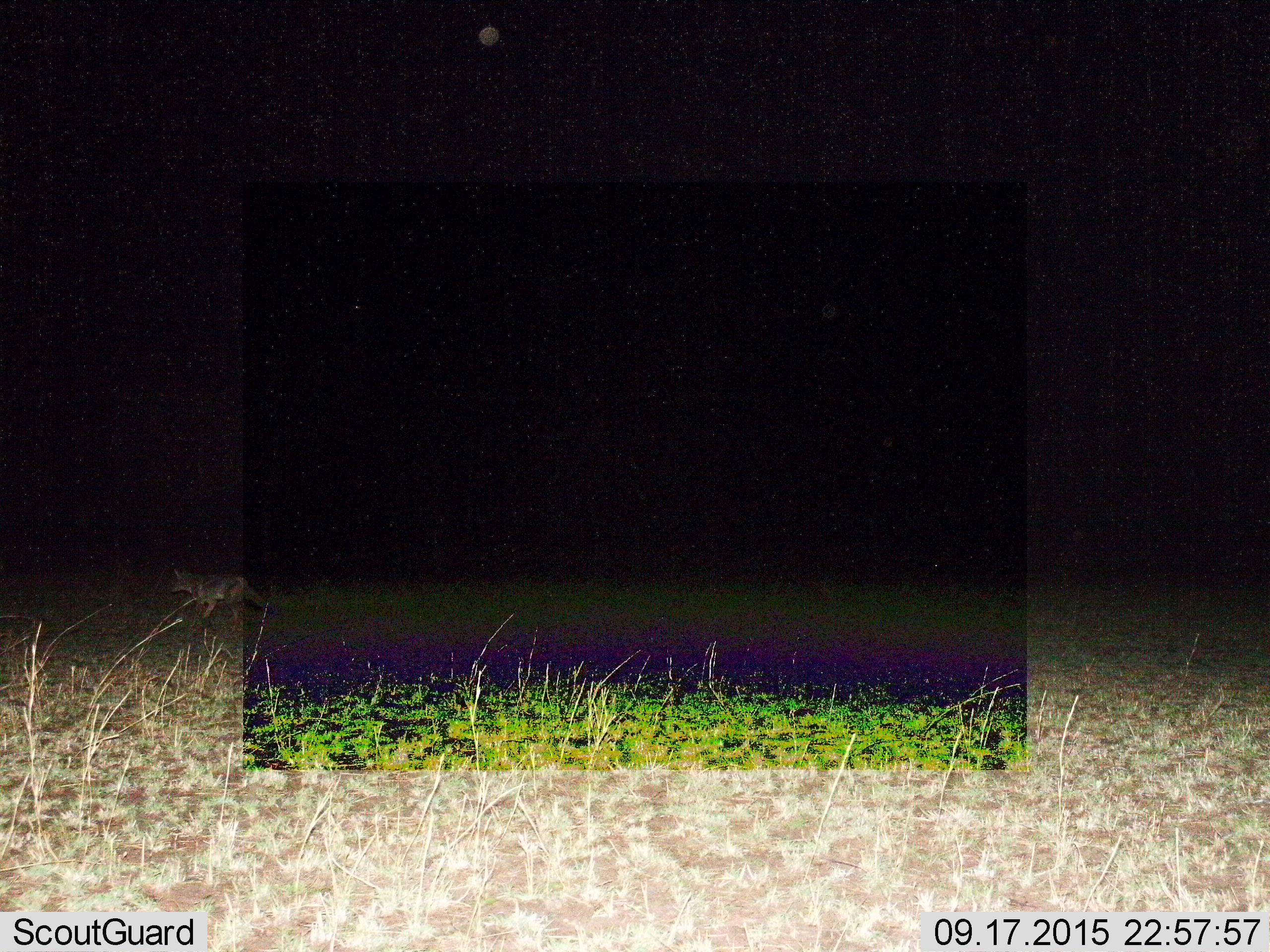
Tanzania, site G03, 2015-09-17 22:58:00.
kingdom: Animalia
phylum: Chordata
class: Mammalia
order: Carnivora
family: Canidae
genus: Lupulella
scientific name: Lupulella mesomelas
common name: black-backed jackal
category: jackal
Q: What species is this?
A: Jackal (black-backed jackal) (Lupulella mesomelas).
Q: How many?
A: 1.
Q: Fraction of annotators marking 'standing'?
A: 9%.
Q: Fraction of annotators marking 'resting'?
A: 0%.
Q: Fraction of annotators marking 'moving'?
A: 100%.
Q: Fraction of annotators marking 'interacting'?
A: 0%.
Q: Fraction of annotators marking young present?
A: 0%.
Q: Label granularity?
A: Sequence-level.